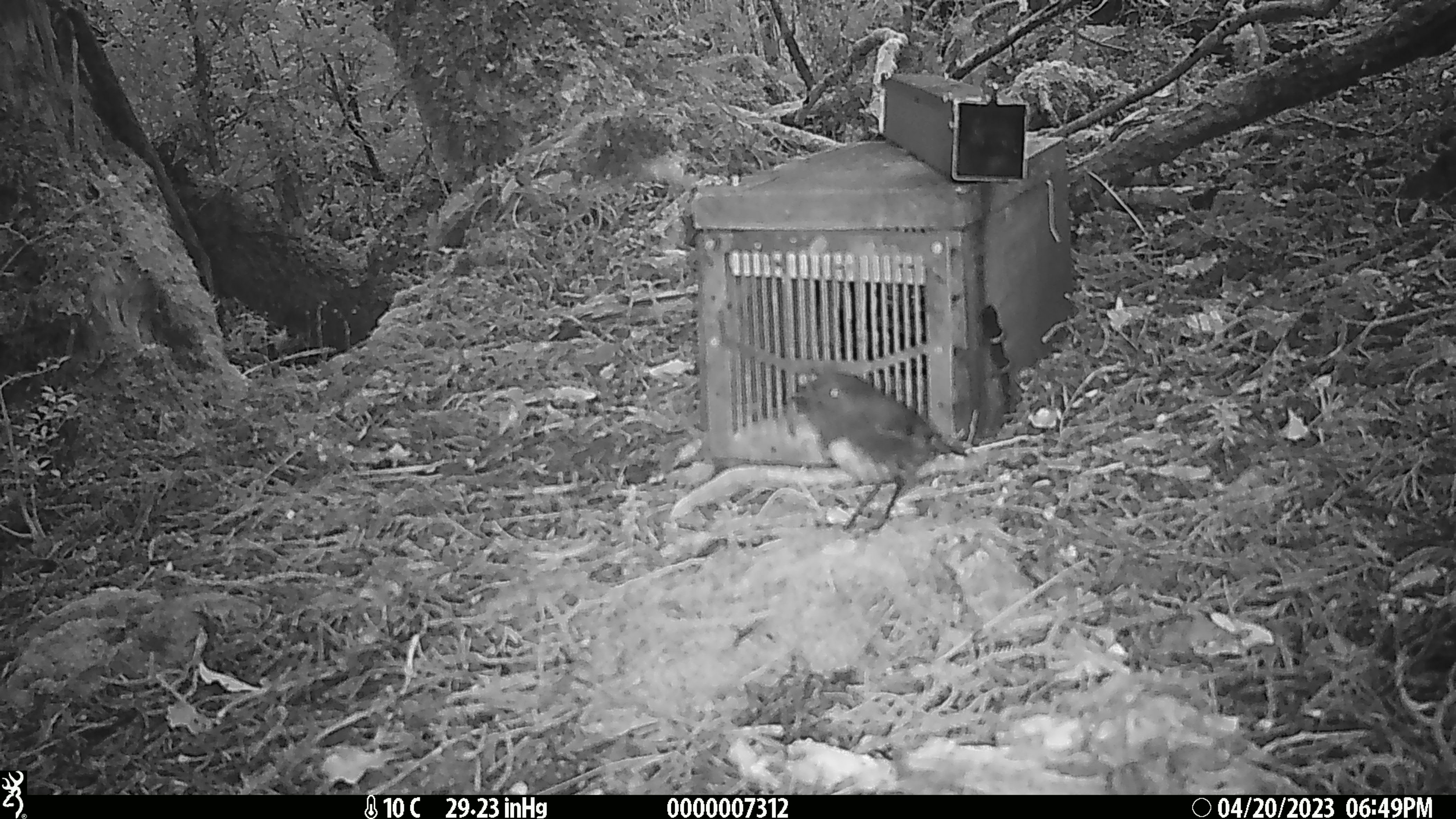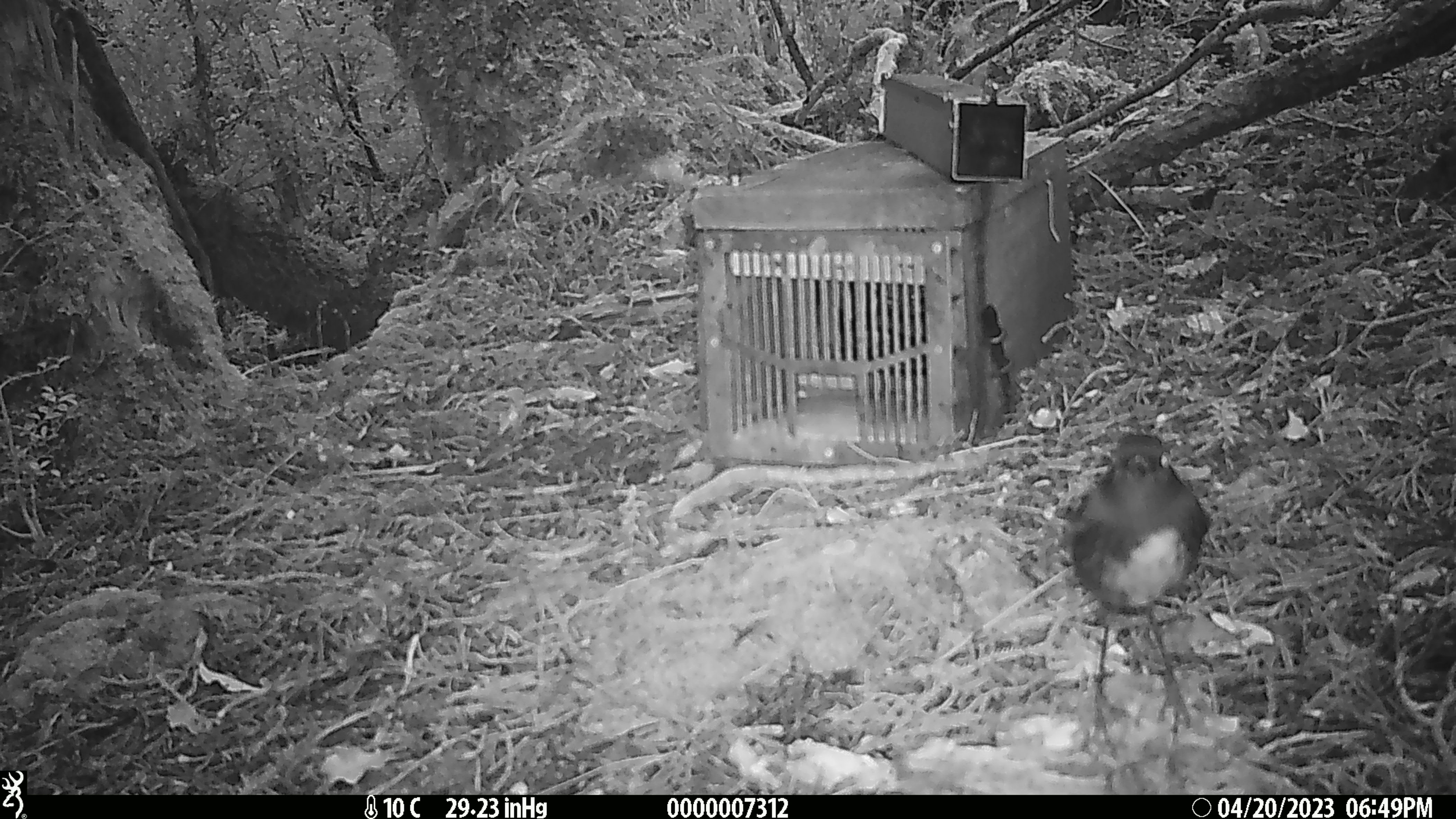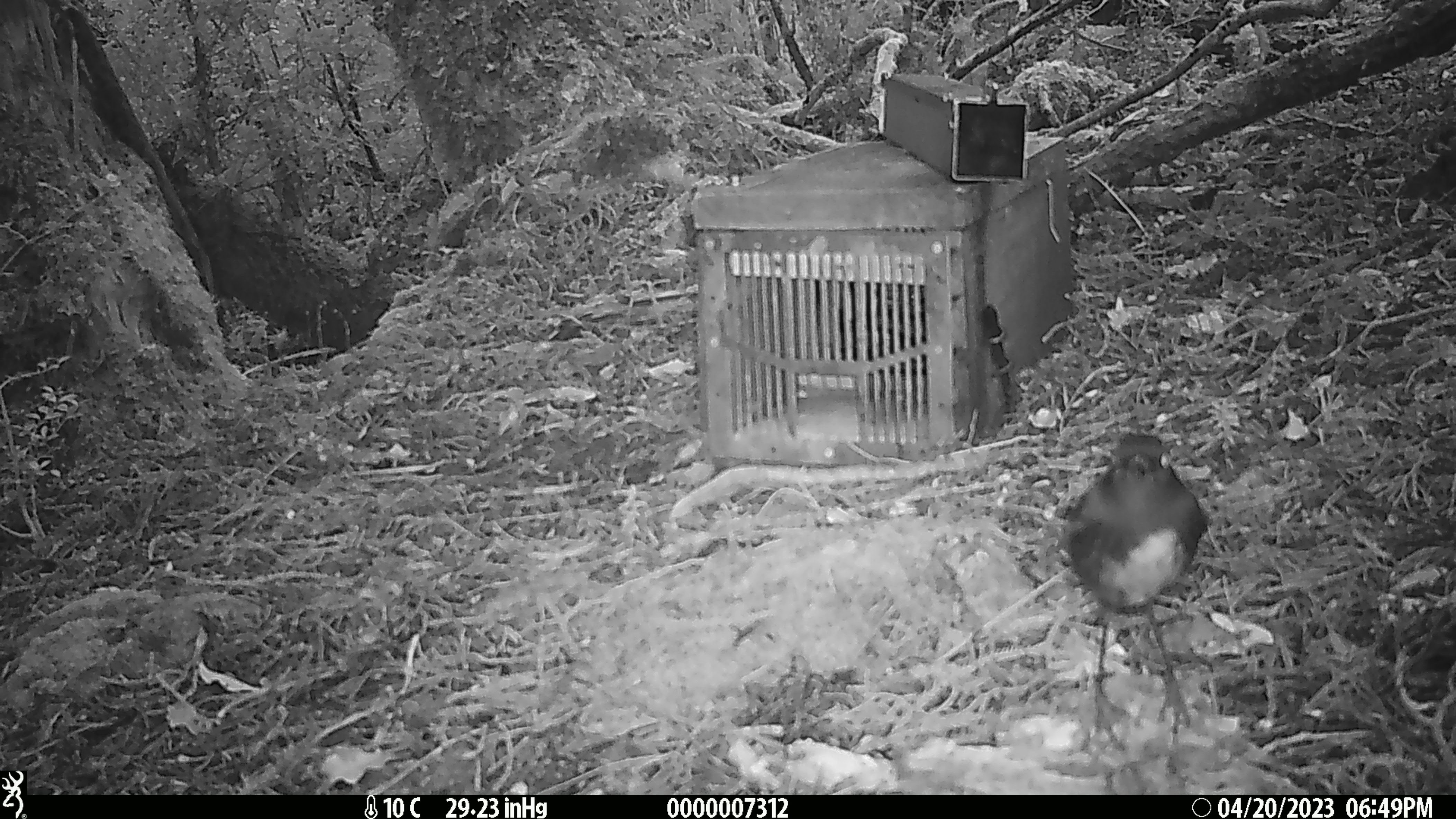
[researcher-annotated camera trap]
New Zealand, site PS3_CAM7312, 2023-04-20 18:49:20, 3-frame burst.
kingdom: Animalia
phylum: Chordata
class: Aves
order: Passeriformes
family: Petroicidae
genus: Petroica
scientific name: Petroica australis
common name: new zealand robin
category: robin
Robin (new zealand robin) (Petroica australis).